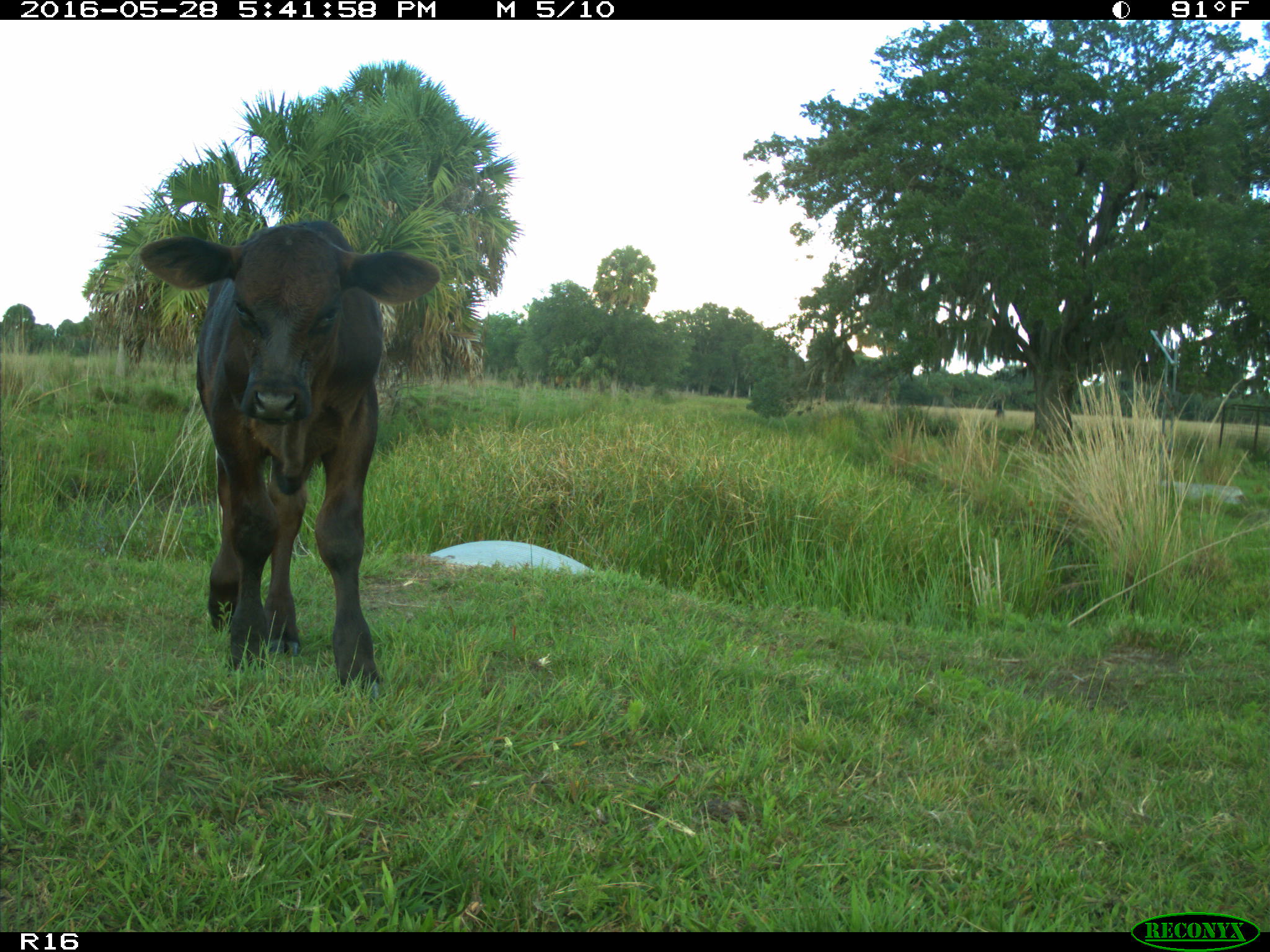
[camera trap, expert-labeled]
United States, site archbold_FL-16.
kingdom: Animalia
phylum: Chordata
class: Mammalia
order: Artiodactyla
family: Bovidae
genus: Bos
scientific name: Bos taurus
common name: domestic cow